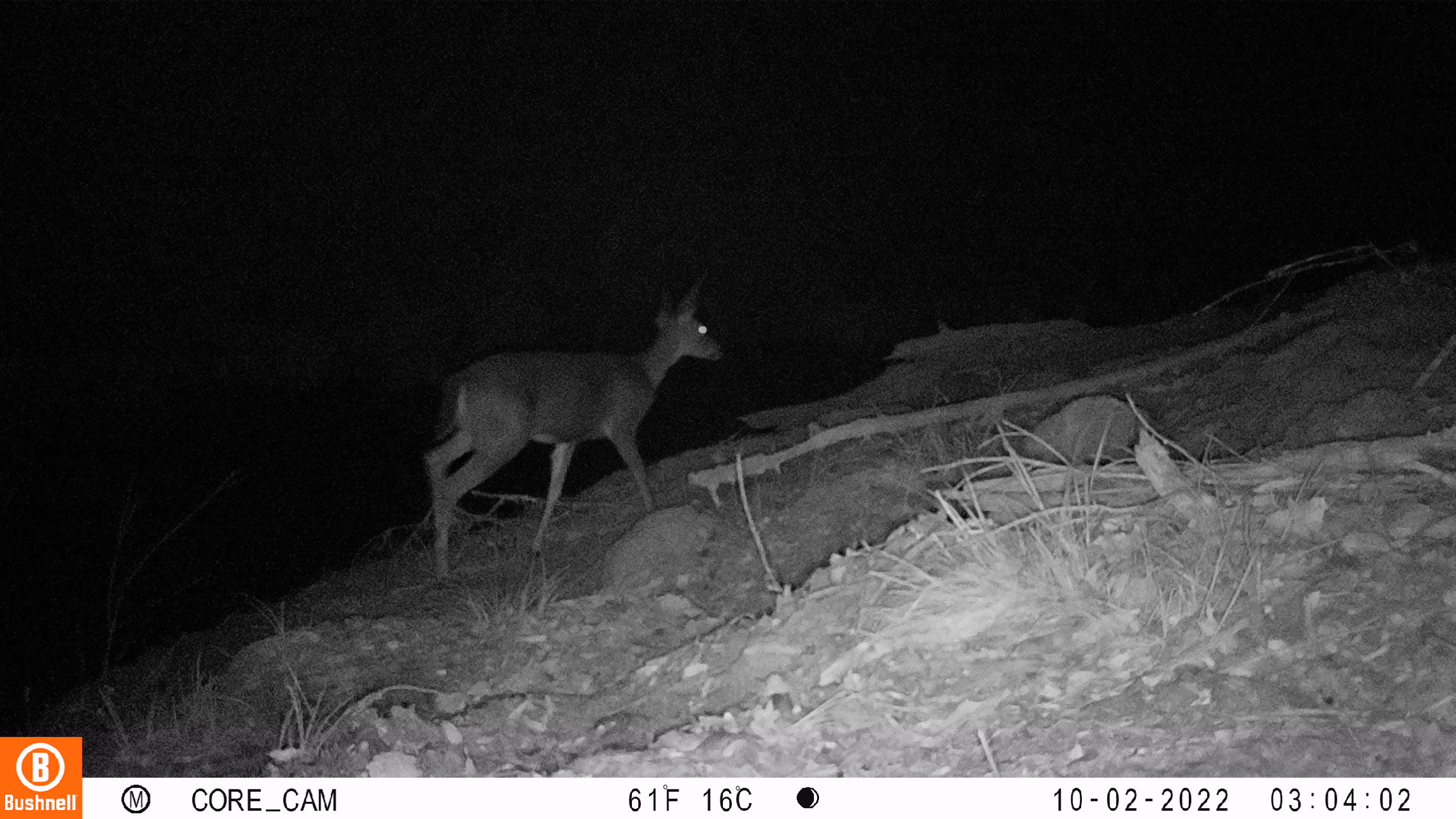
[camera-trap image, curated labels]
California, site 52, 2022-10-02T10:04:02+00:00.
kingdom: Animalia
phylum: Chordata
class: Mammalia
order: Artiodactyla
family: Cervidae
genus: Odocoileus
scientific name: Odocoileus hemionus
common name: mule deer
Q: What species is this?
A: Mule deer (Odocoileus hemionus).